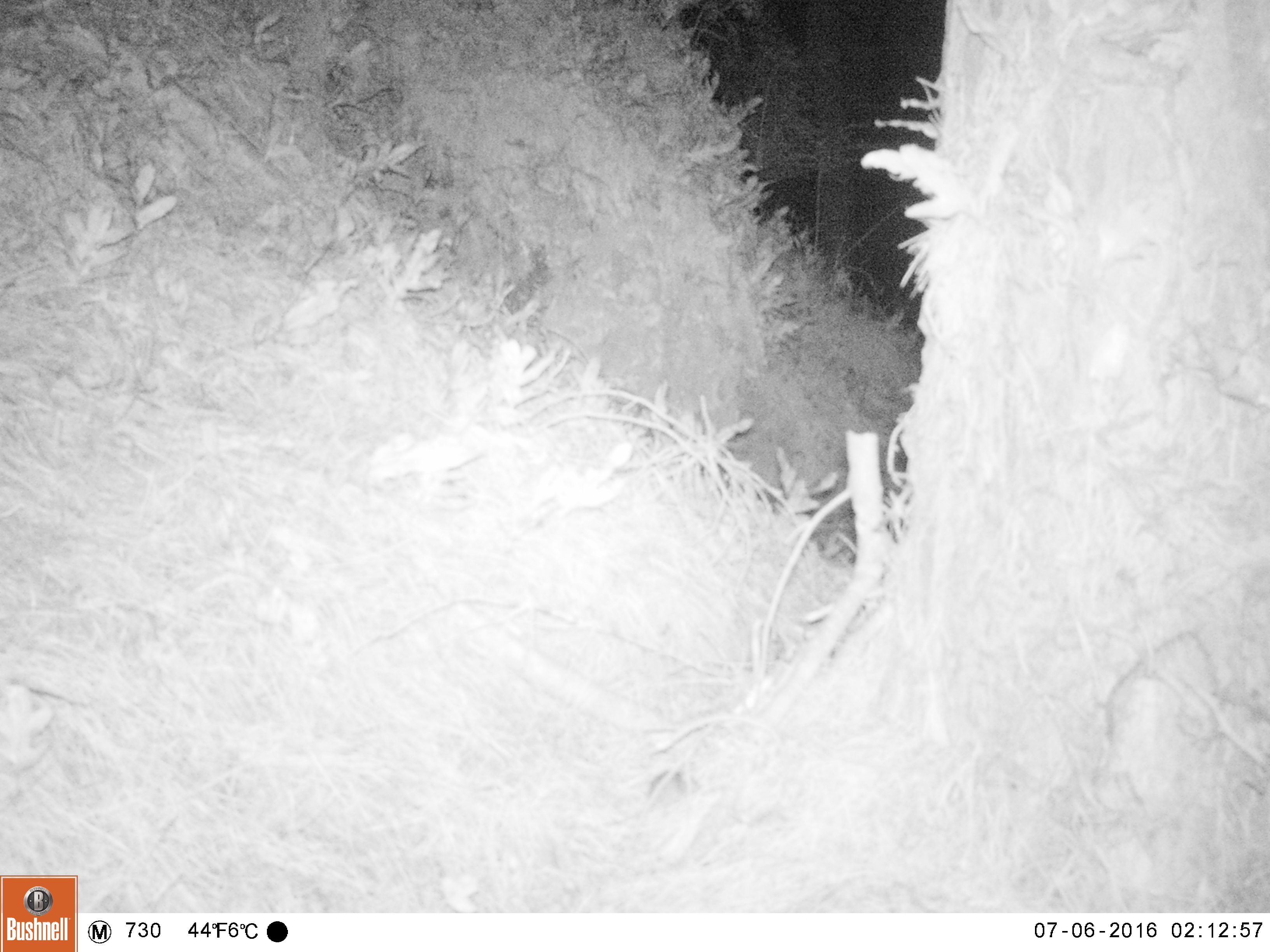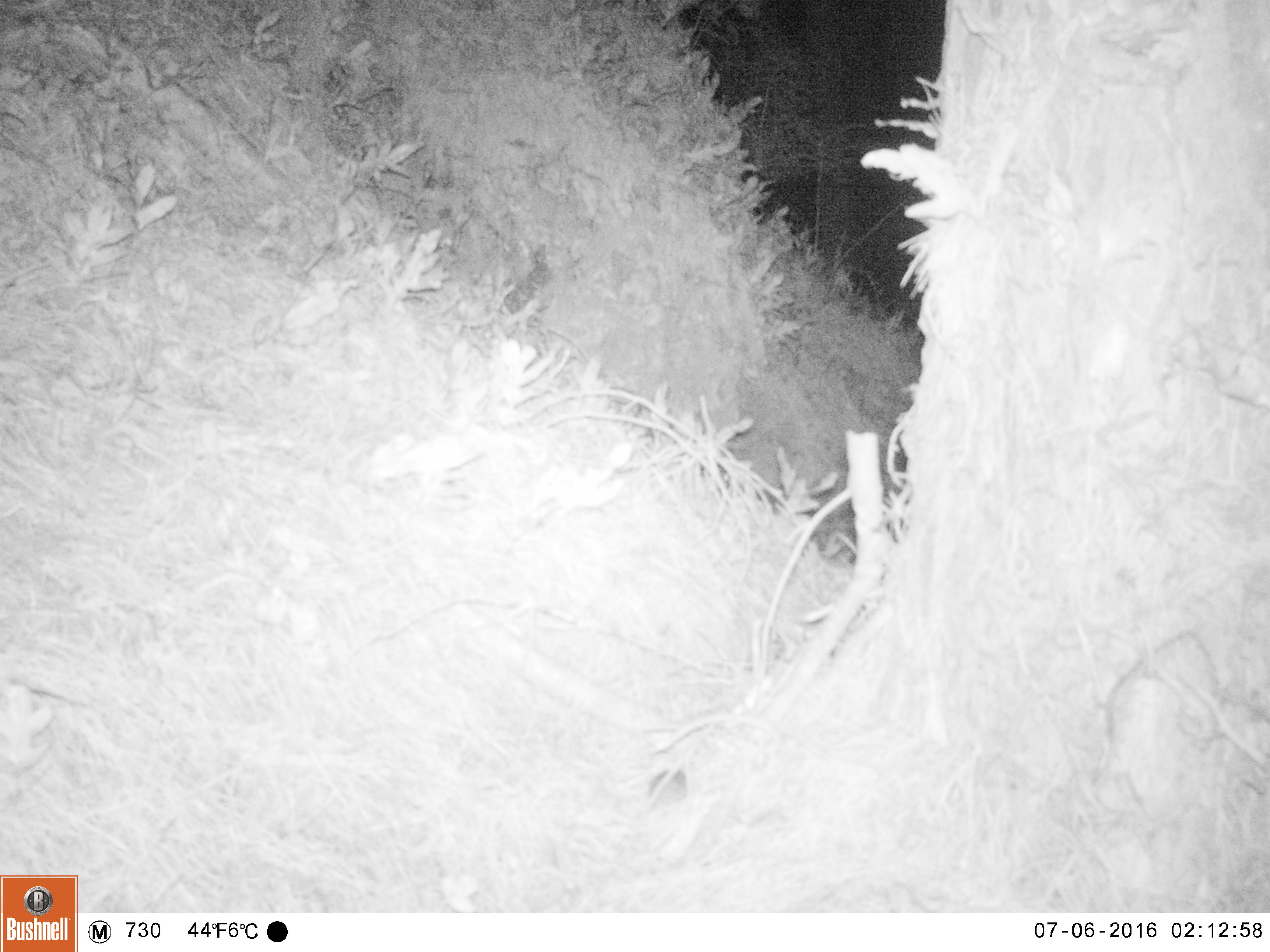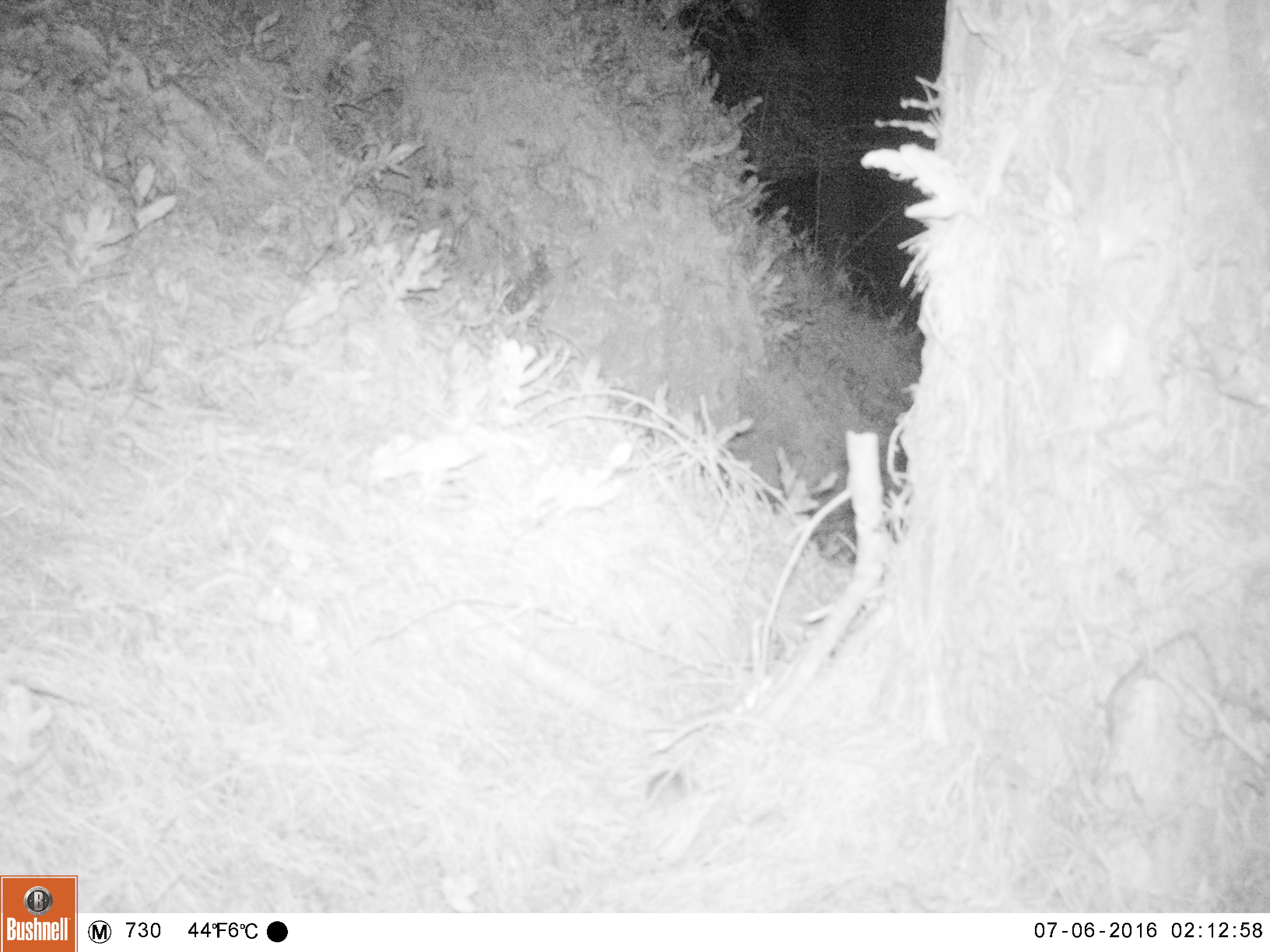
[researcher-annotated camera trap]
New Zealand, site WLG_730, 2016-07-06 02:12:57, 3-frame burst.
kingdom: Animalia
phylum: Chordata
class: Mammalia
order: Rodentia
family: Muridae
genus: Mus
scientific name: Mus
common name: mouse